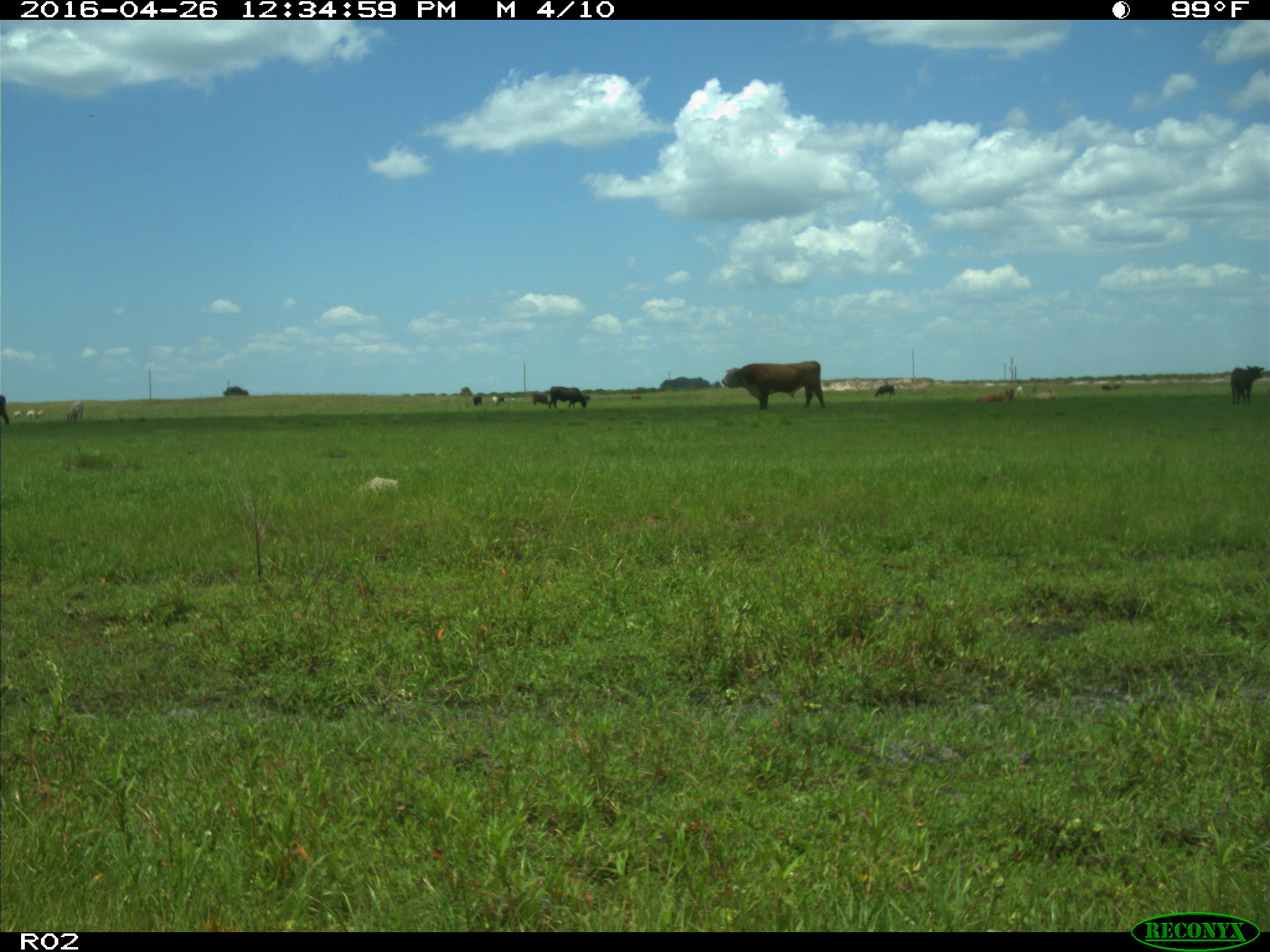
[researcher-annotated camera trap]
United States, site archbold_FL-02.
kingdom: Animalia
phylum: Chordata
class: Mammalia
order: Artiodactyla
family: Bovidae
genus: Bos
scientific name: Bos taurus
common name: domestic cow